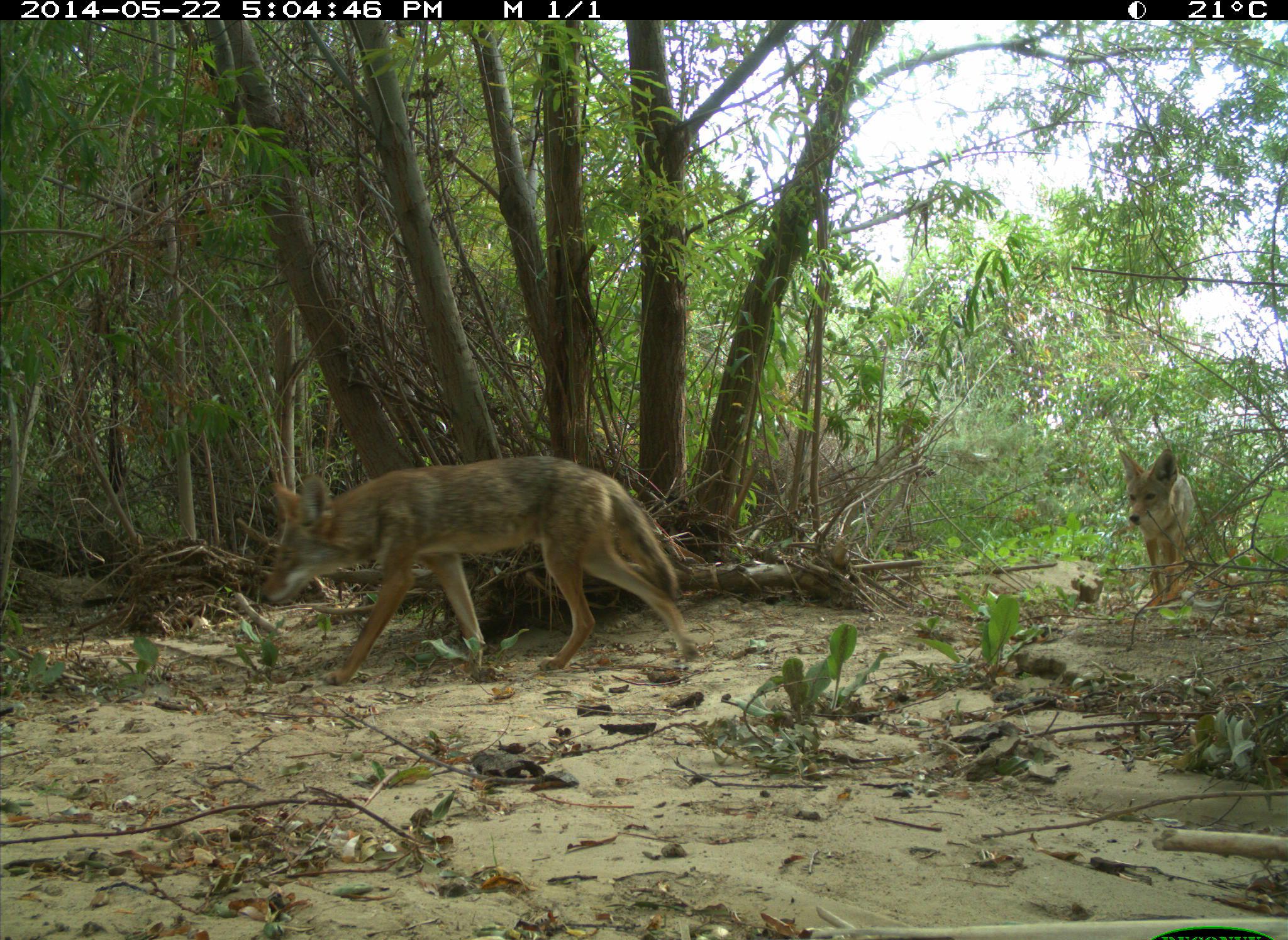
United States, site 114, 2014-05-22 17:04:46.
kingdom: Animalia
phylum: Chordata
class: Mammalia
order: Carnivora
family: Canidae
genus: Canis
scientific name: Canis latrans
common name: coyote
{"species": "coyote (Canis latrans)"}